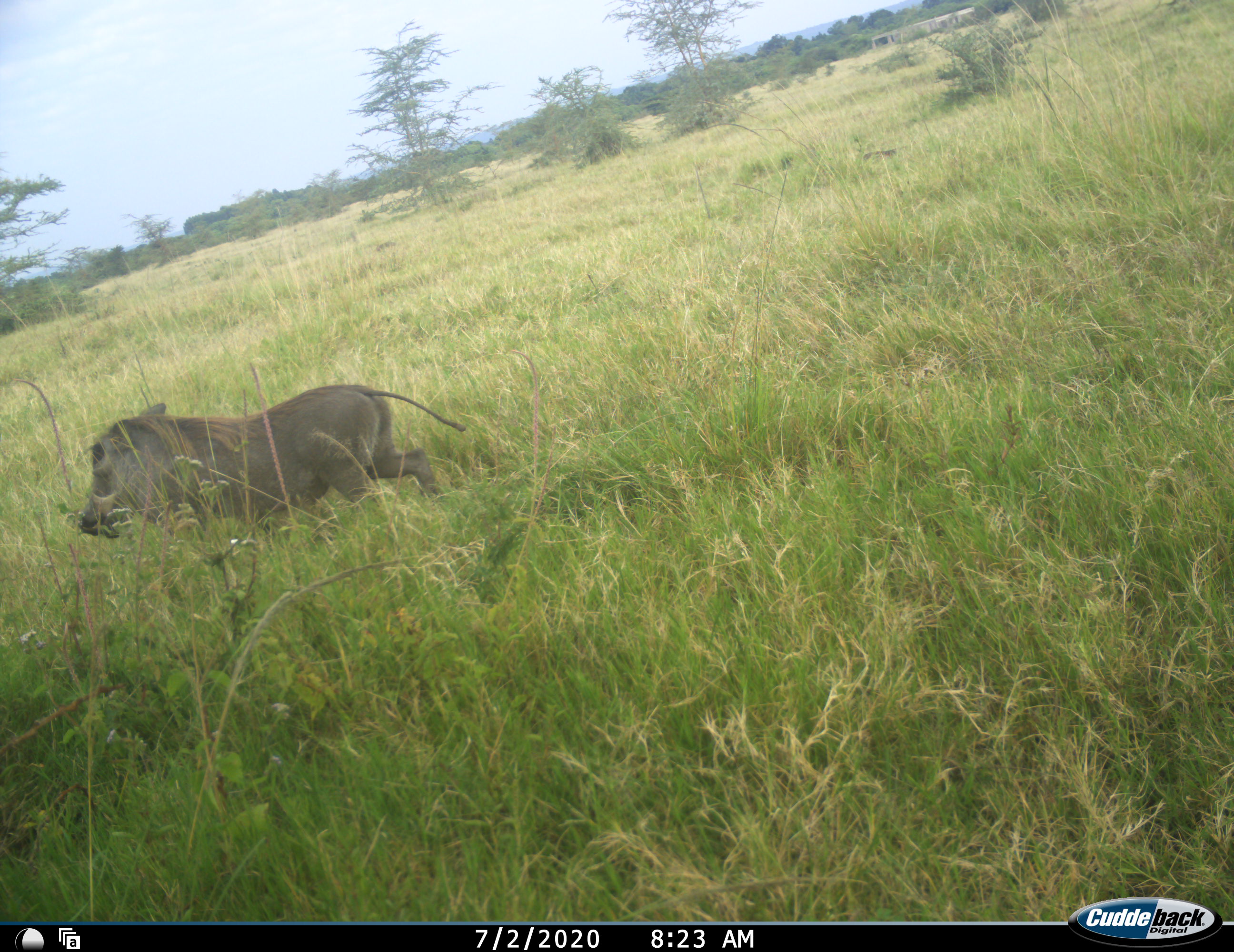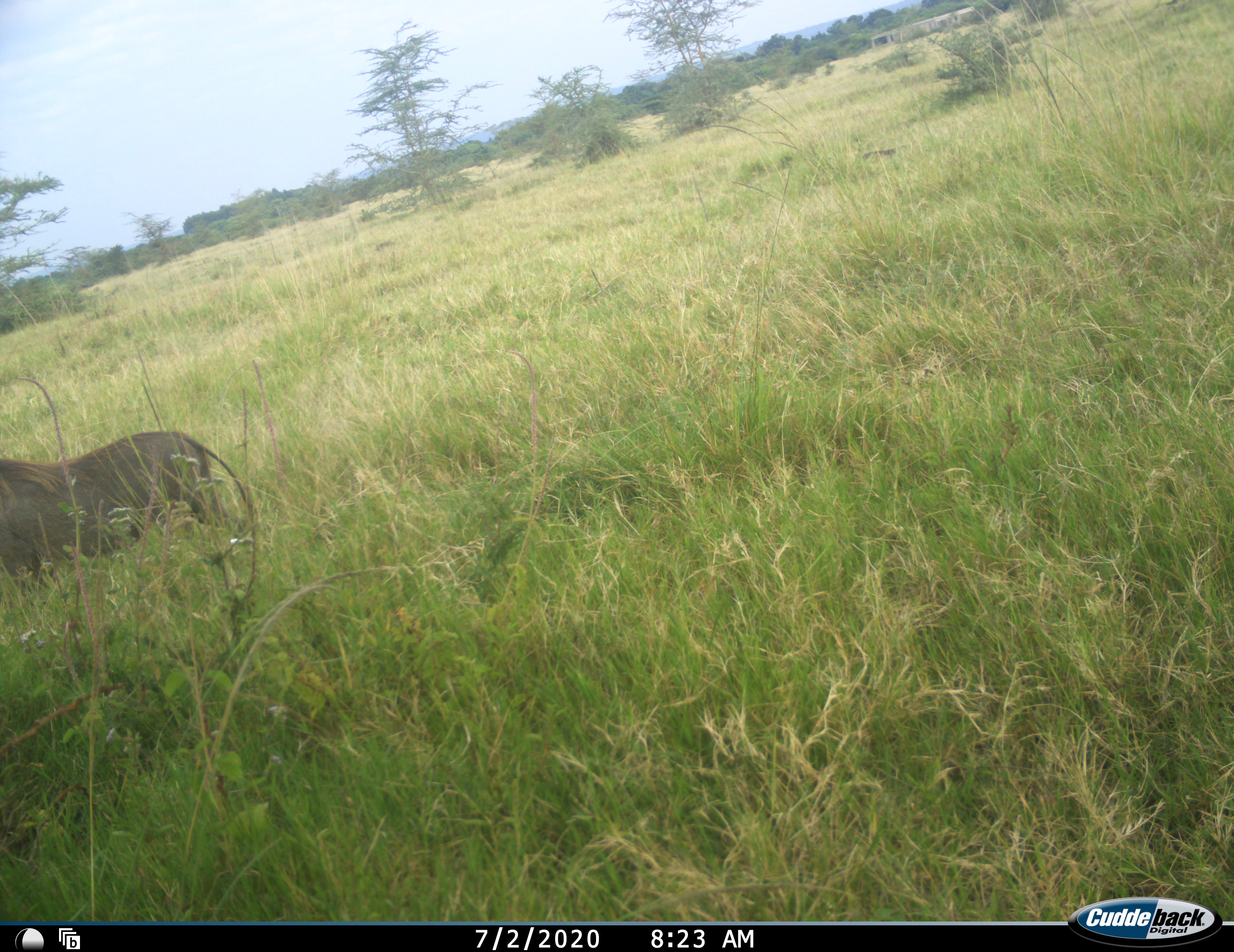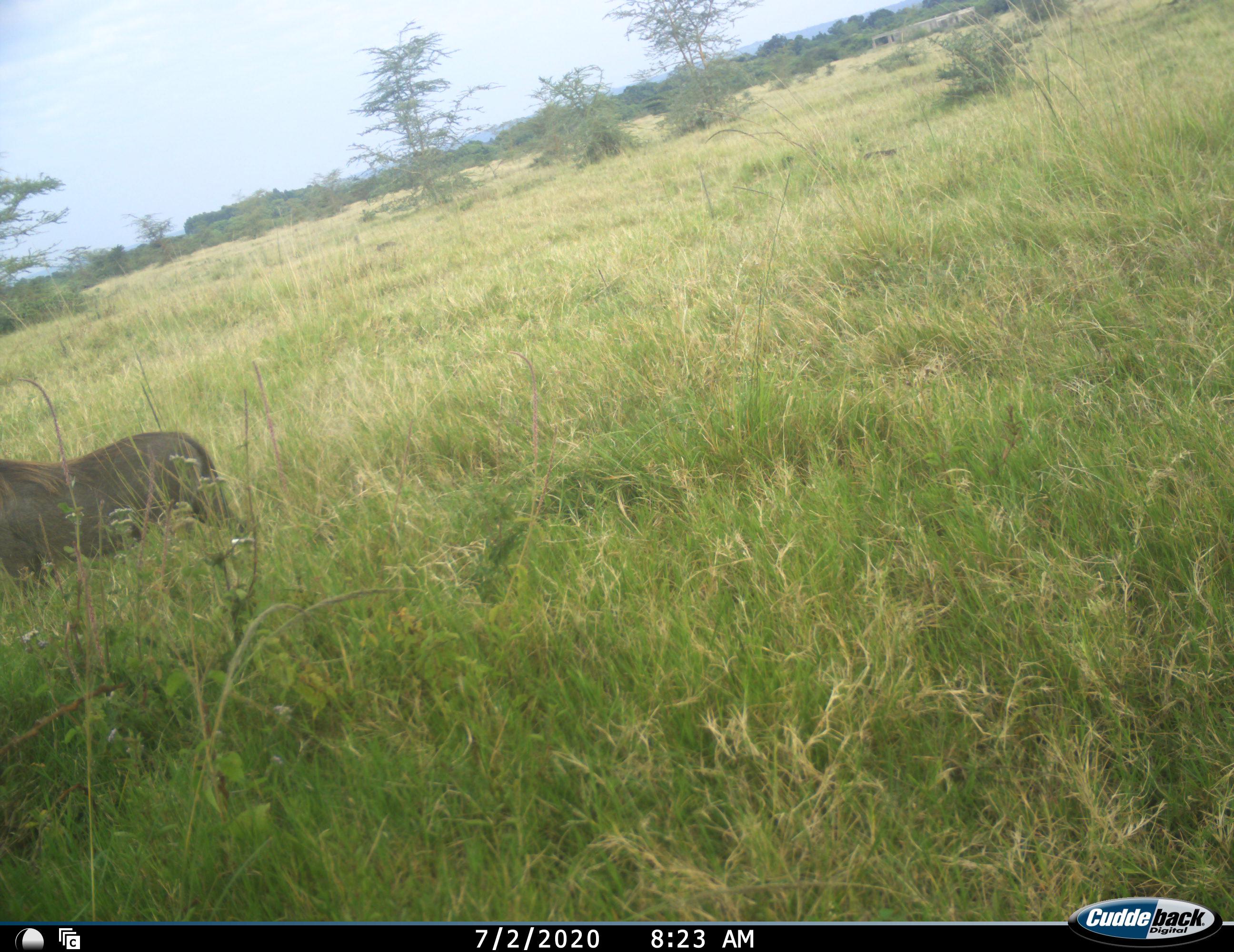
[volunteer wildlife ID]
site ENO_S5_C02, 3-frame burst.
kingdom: Animalia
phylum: Chordata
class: Mammalia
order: Artiodactyla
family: Suidae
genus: Phacochoerus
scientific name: Phacochoerus africanus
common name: warthog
Warthog (Phacochoerus africanus), count 1. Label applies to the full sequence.